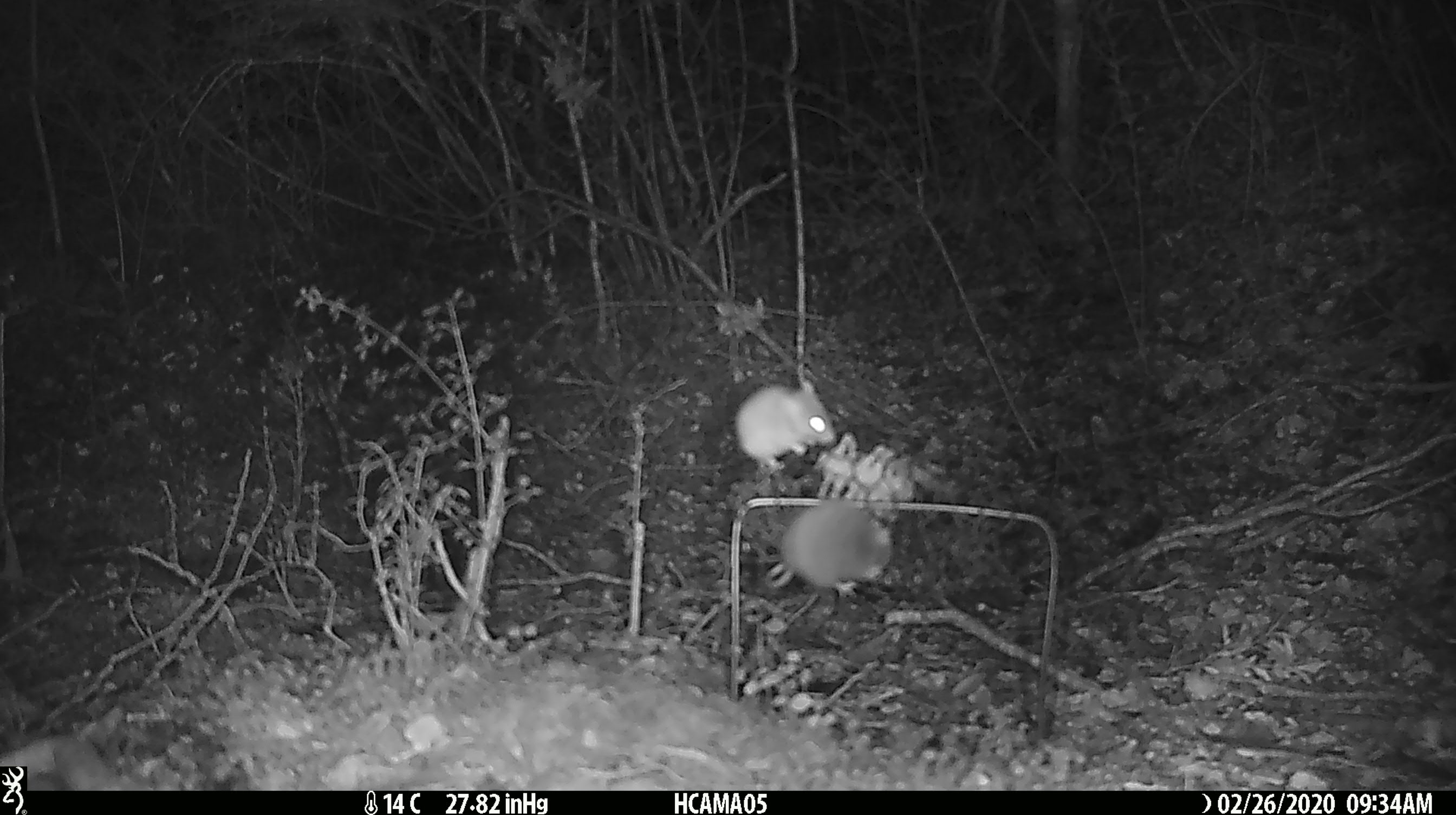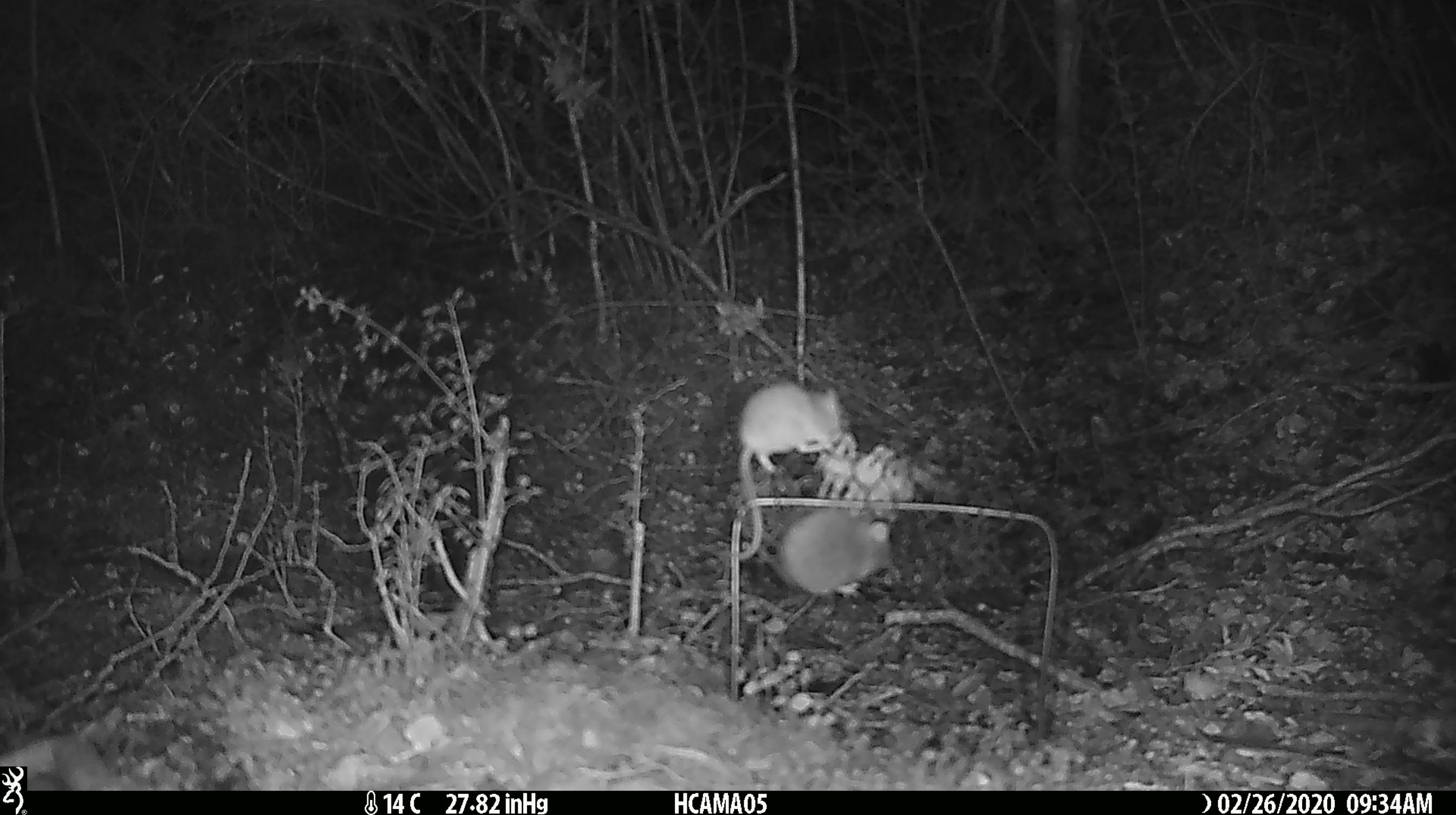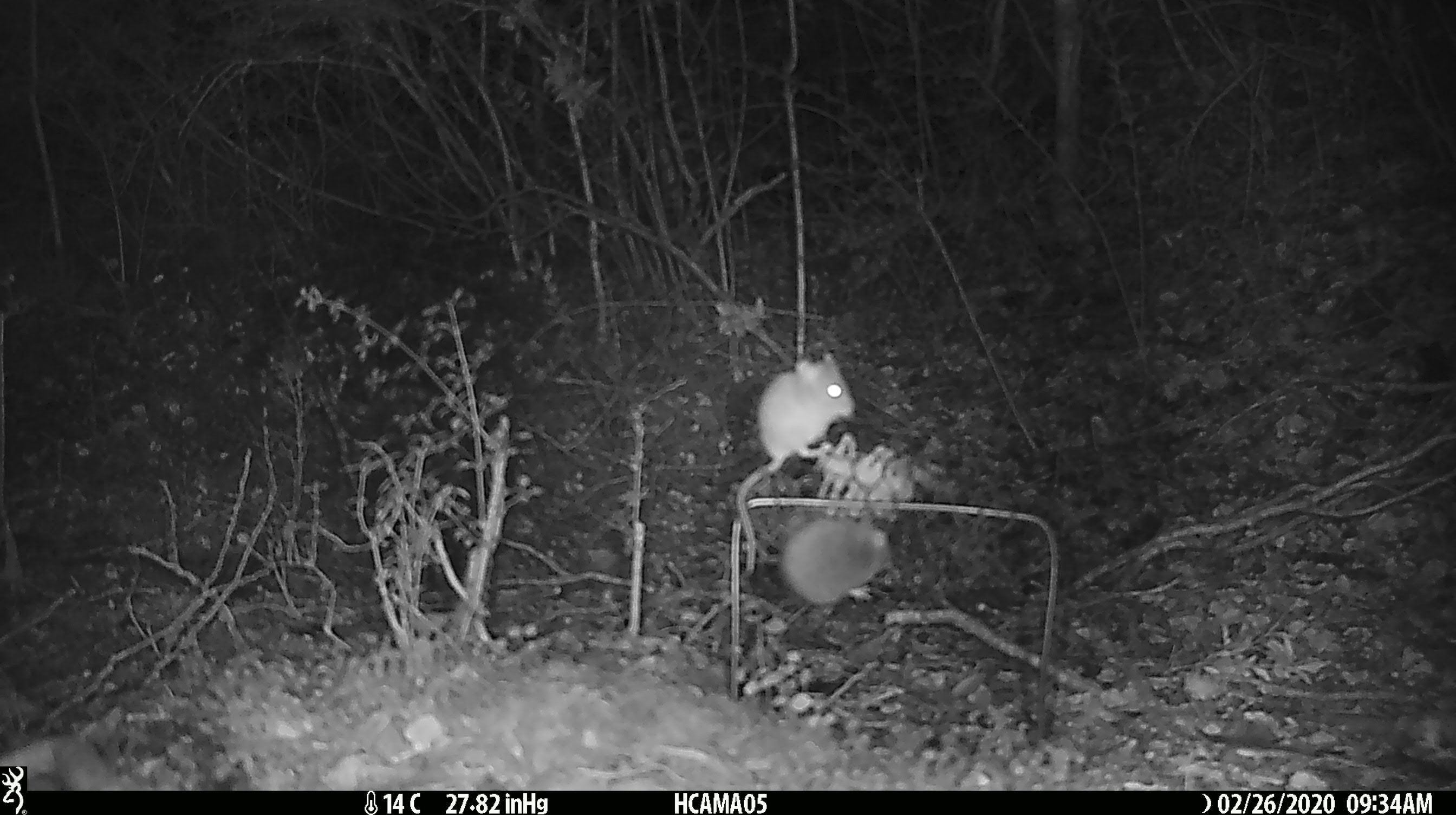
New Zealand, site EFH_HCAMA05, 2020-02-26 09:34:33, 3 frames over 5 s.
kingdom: Animalia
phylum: Chordata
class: Mammalia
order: Rodentia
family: Muridae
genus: Mus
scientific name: Mus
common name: mouse